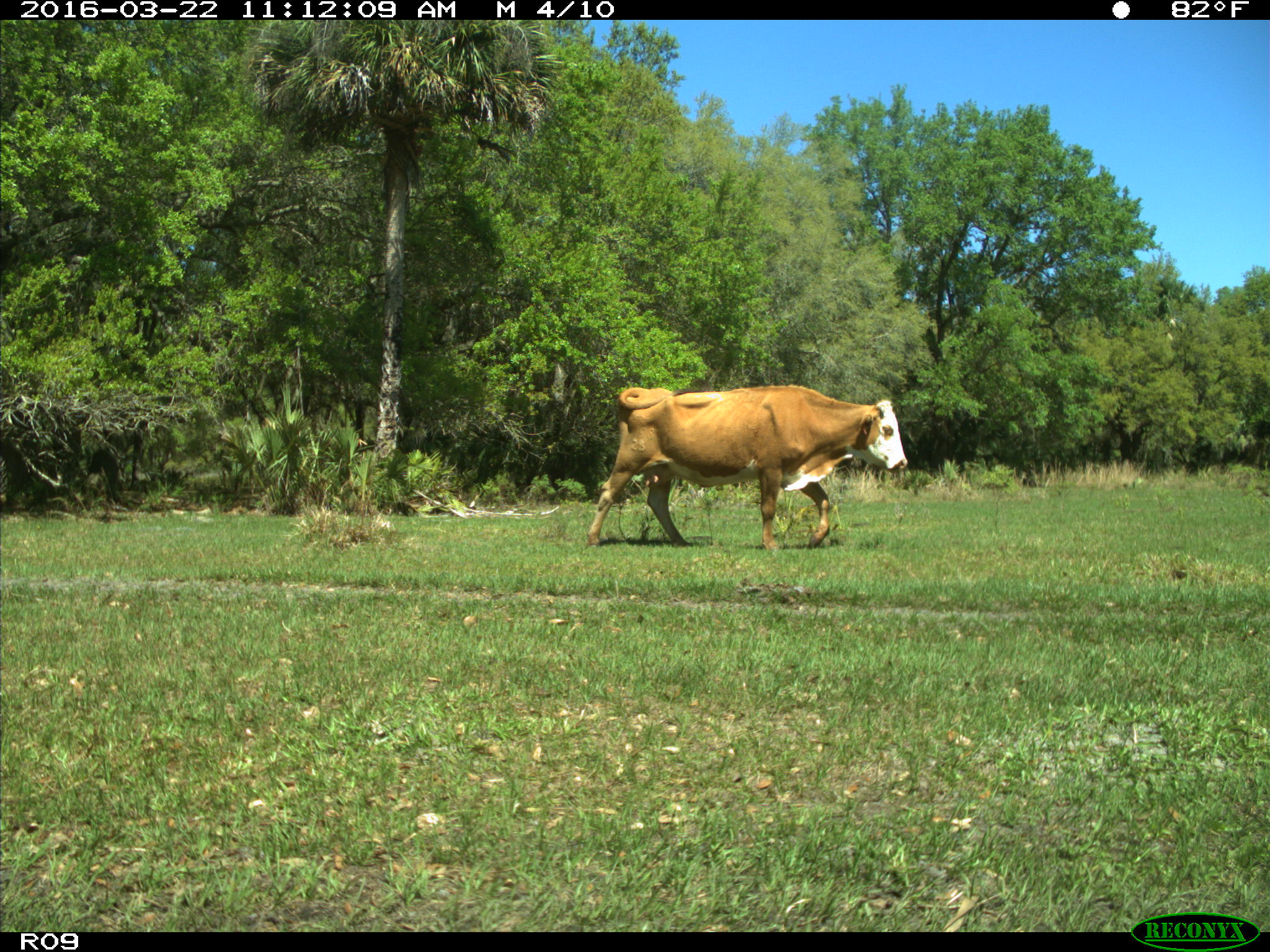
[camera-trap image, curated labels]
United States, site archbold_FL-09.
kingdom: Animalia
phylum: Chordata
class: Mammalia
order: Artiodactyla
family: Bovidae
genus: Bos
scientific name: Bos taurus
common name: domestic cow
Bos taurus (domestic cow).